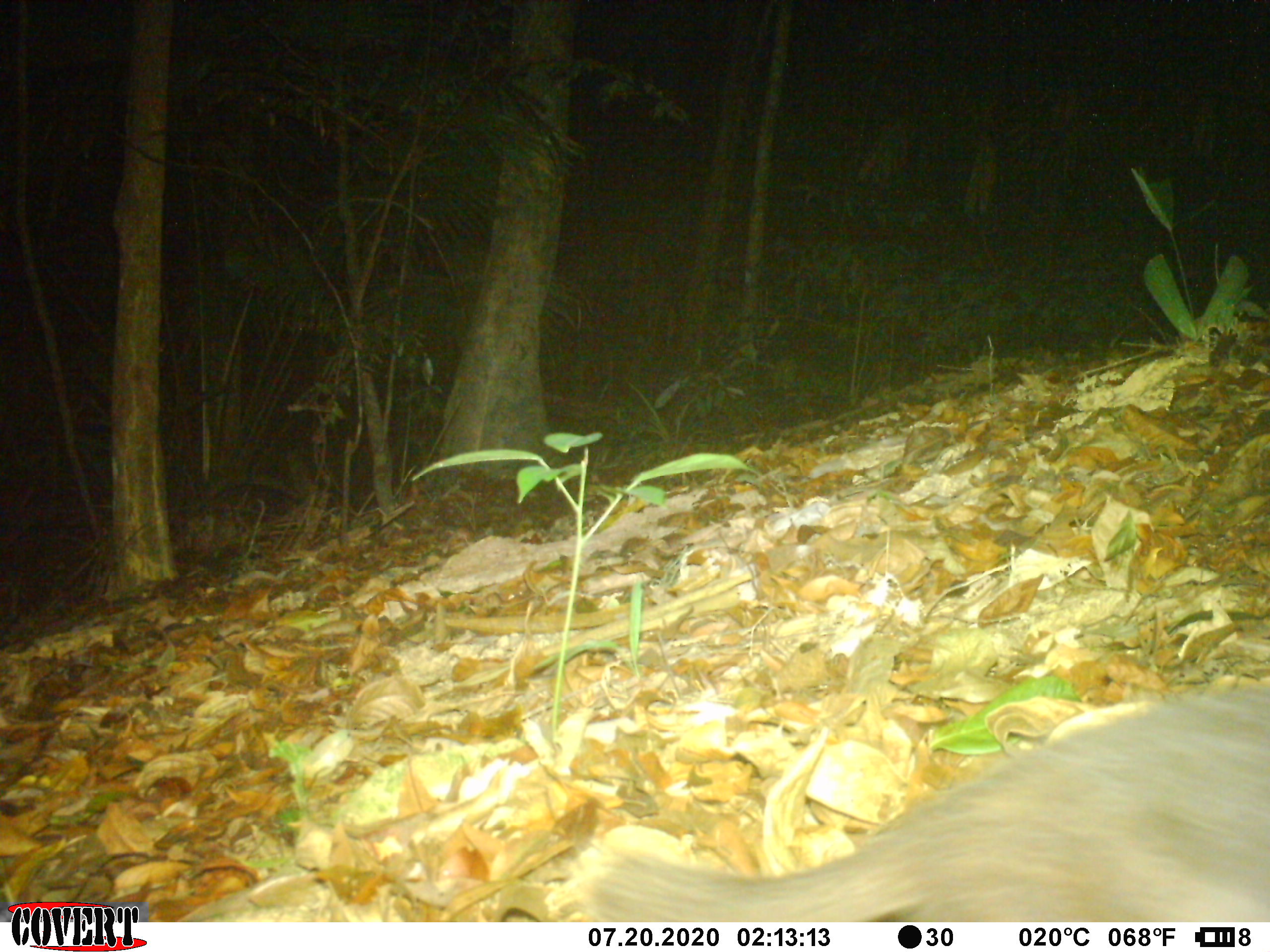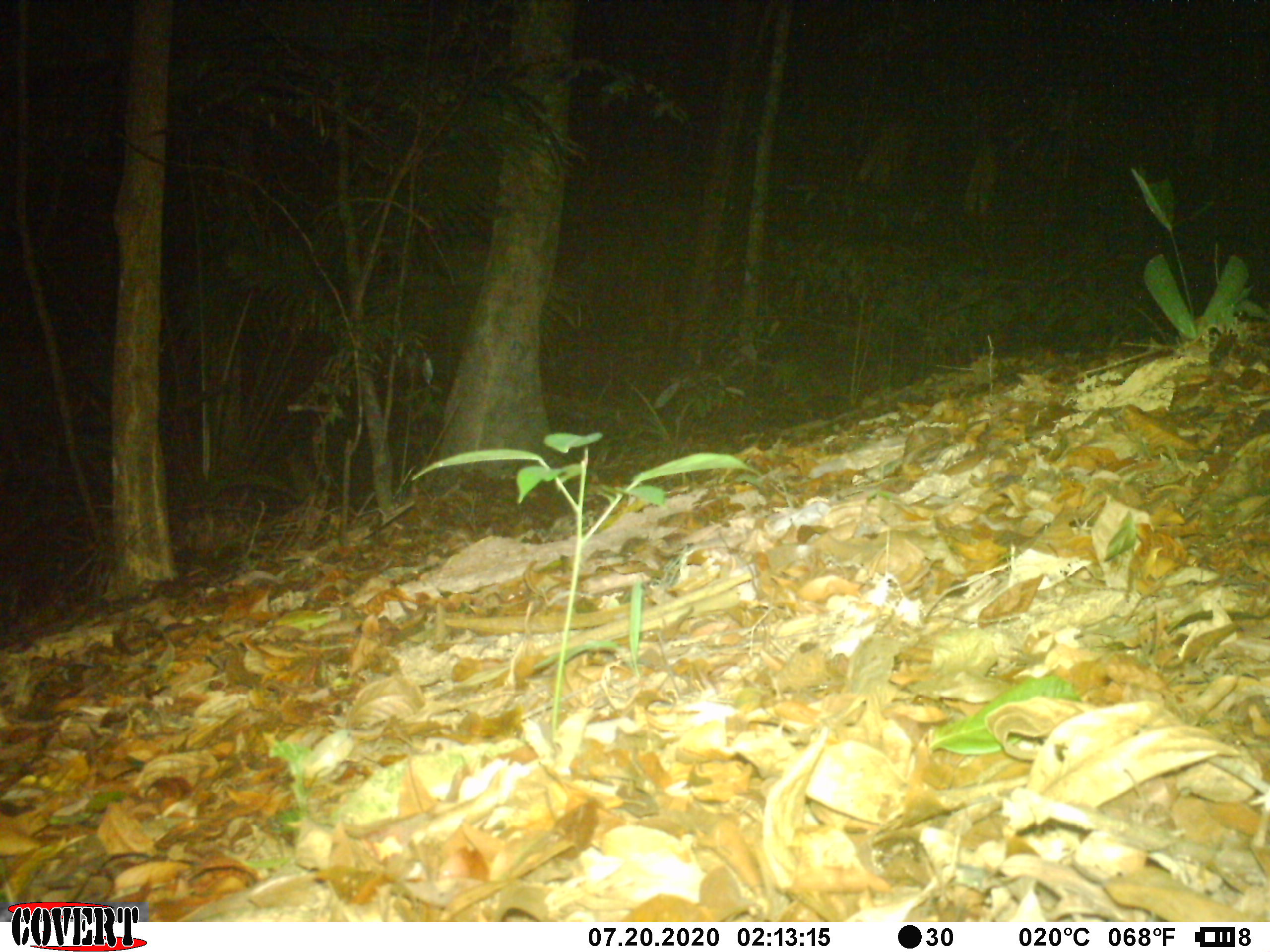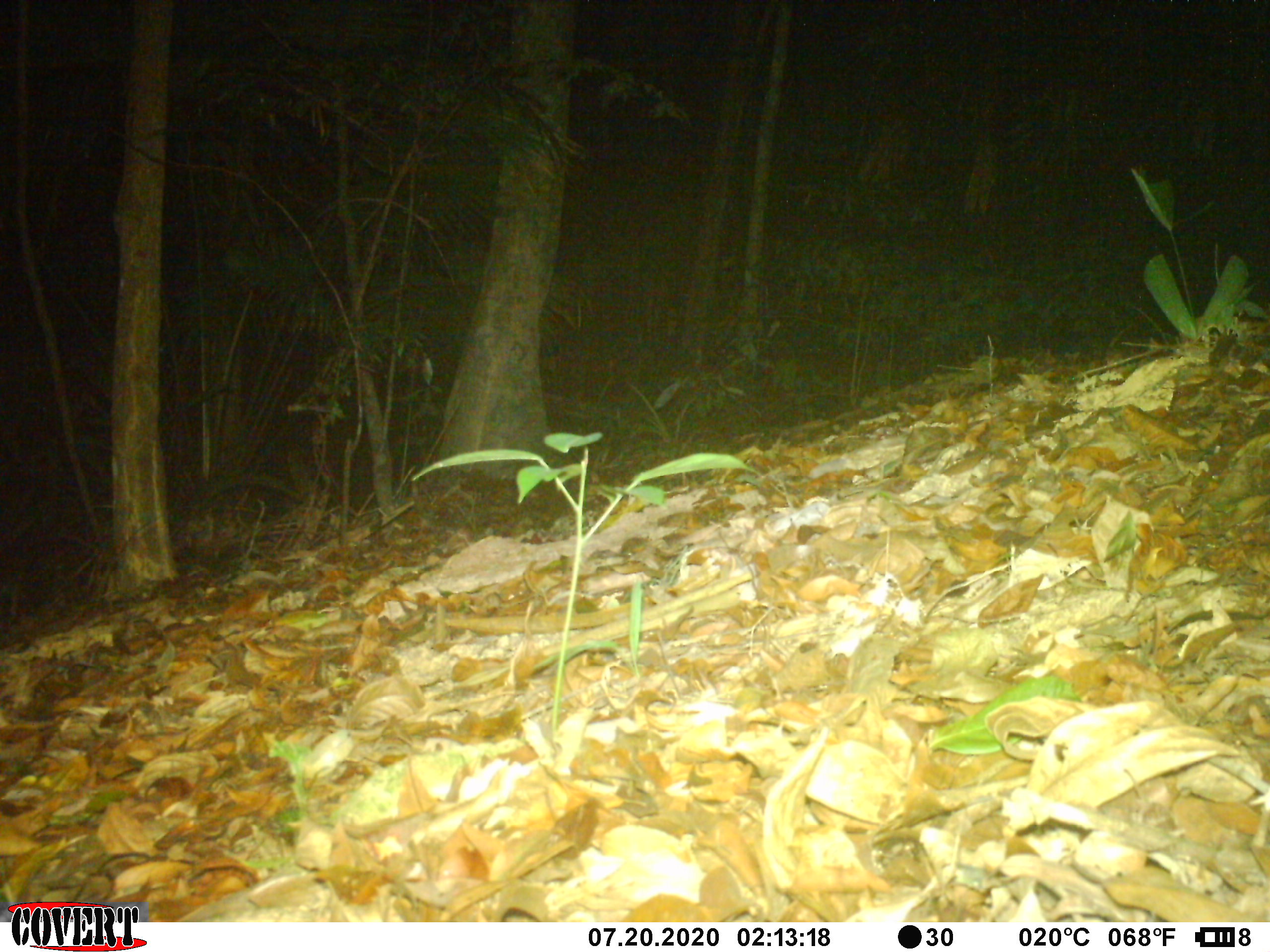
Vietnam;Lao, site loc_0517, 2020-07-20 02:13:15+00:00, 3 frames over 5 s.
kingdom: Animalia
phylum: Chordata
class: Mammalia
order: Carnivora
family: Mustelidae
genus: Melogale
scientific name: Melogale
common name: ferret badger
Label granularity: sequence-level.